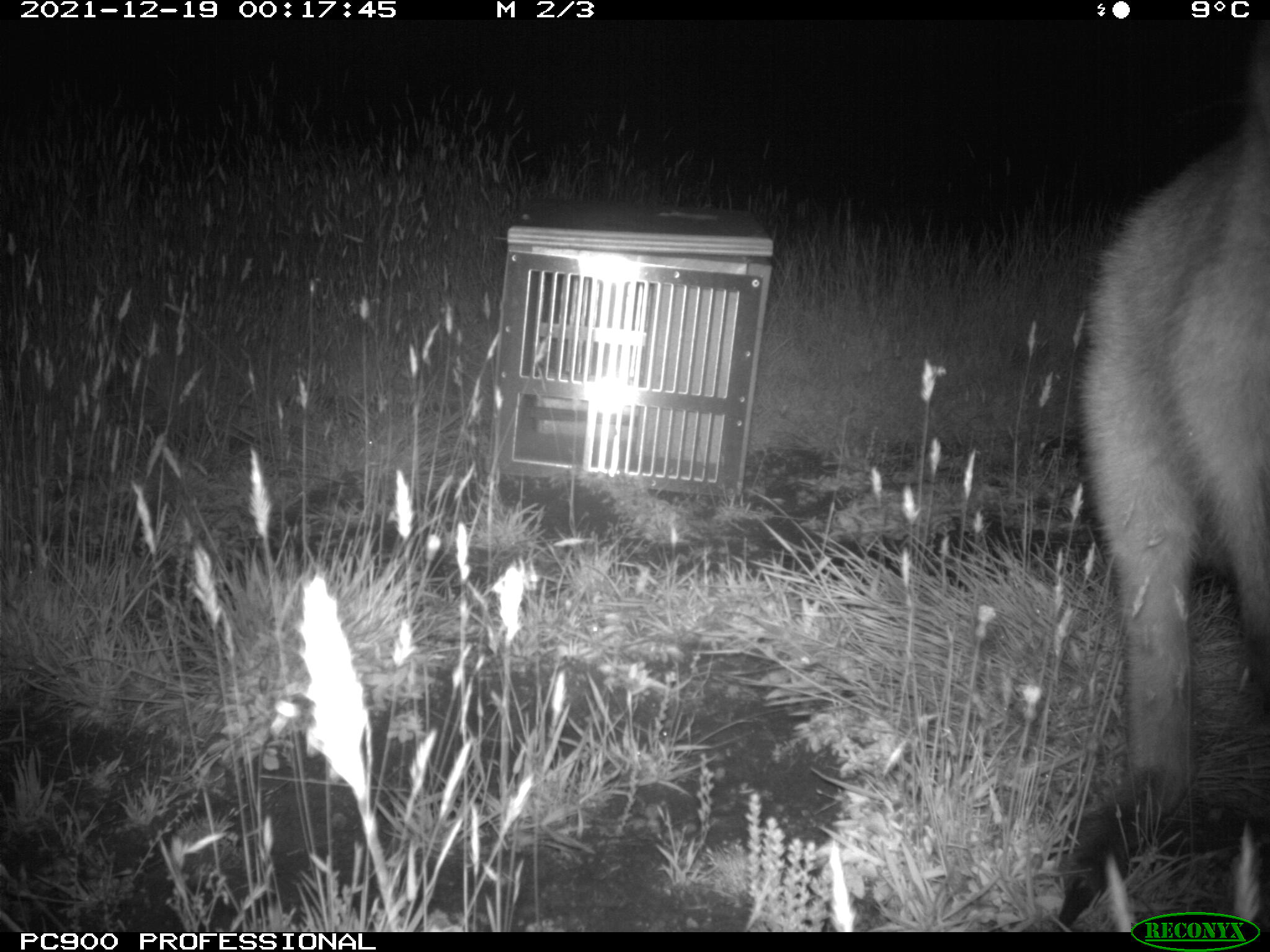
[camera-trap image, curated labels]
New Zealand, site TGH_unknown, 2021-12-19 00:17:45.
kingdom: Animalia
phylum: Chordata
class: Mammalia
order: Diprotodontia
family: Macropodidae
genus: Notamacropus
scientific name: Notamacropus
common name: wallaby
Wallaby (Notamacropus).